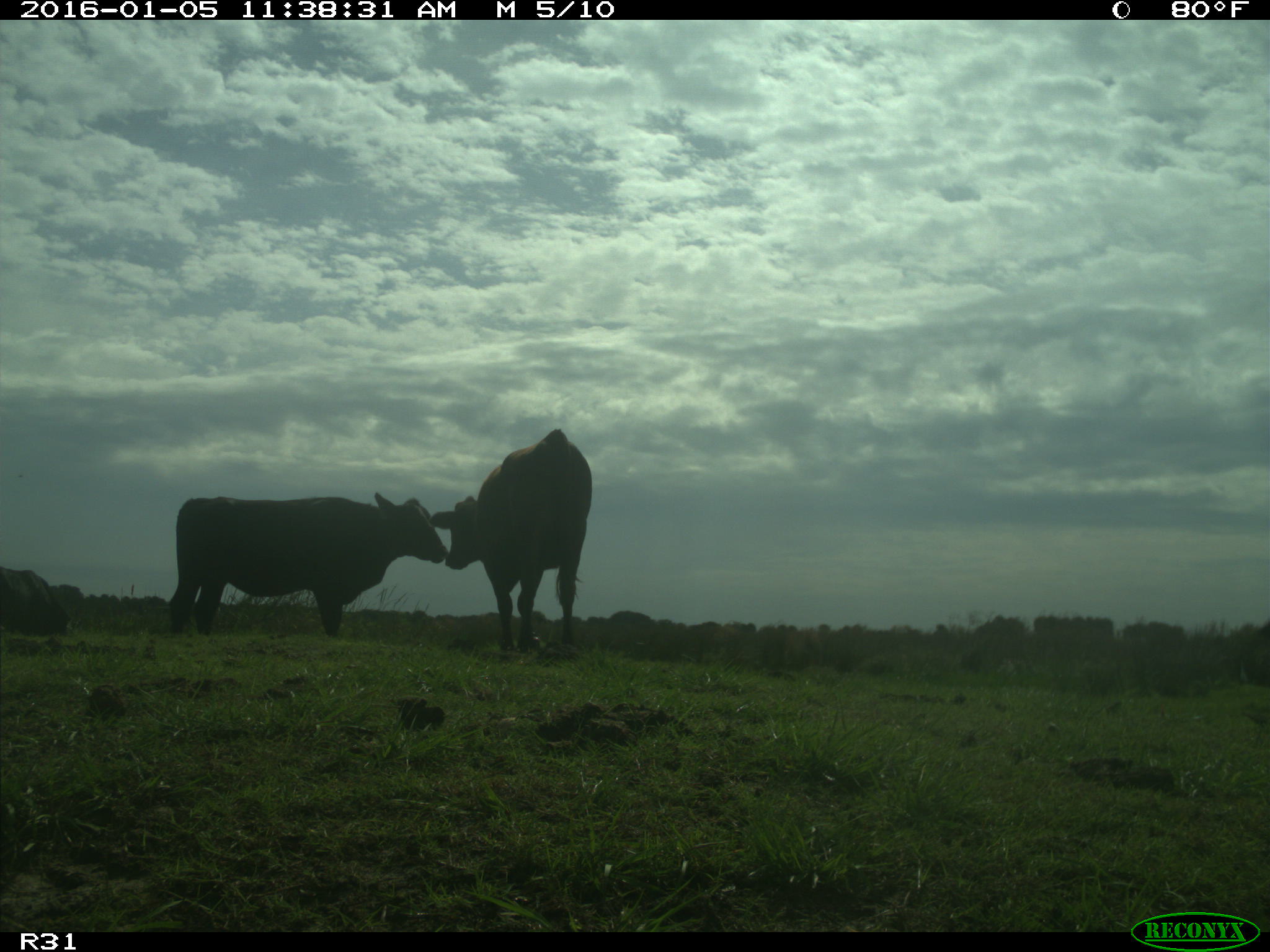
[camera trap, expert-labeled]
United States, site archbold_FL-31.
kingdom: Animalia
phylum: Chordata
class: Mammalia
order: Artiodactyla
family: Bovidae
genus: Bos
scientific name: Bos taurus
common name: domestic cow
Bos taurus (domestic cow).